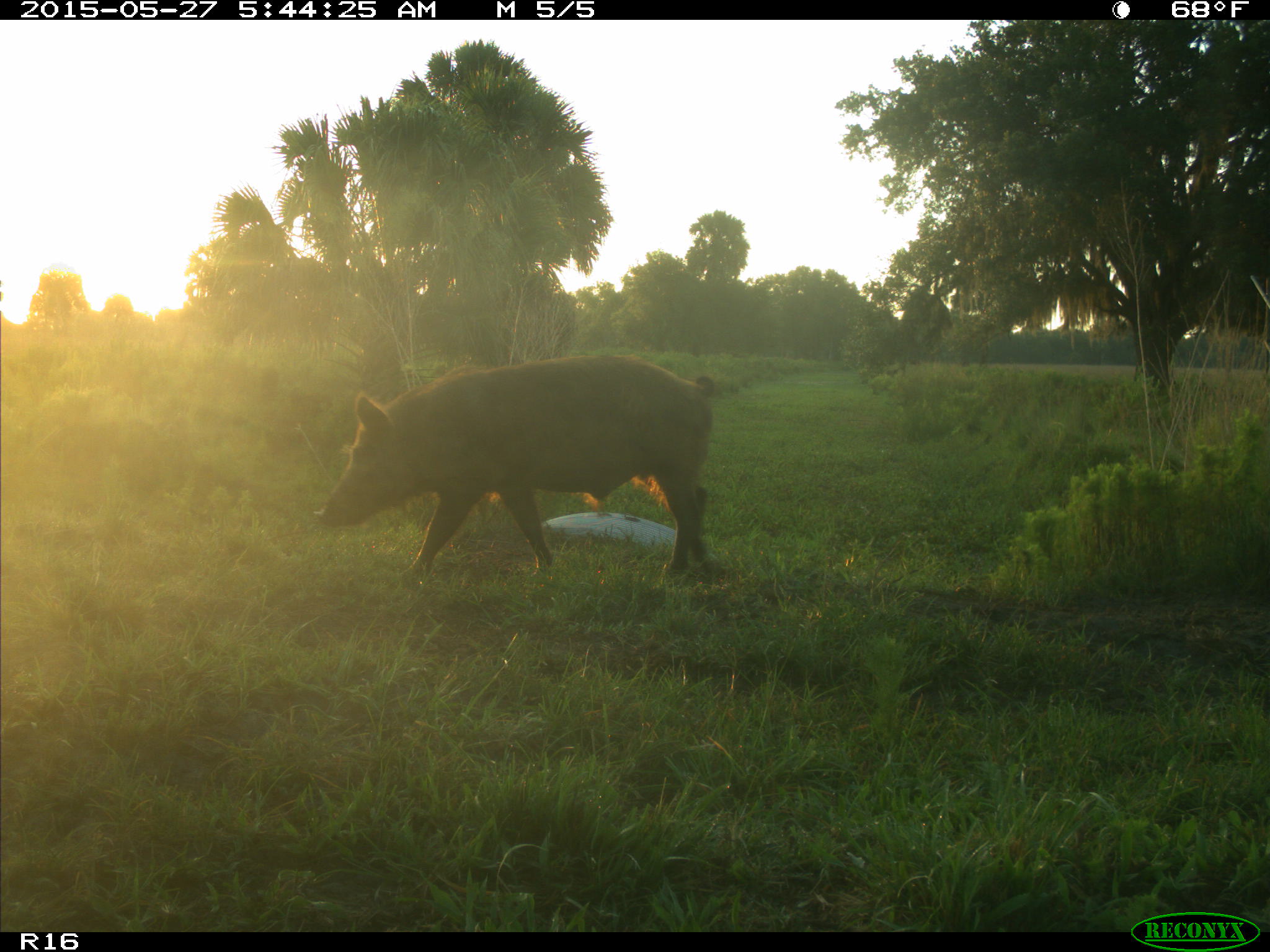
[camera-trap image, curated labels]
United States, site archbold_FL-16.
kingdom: Animalia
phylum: Chordata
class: Mammalia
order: Artiodactyla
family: Suidae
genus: Sus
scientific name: Sus scrofa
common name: wild boar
Sus scrofa (wild boar).